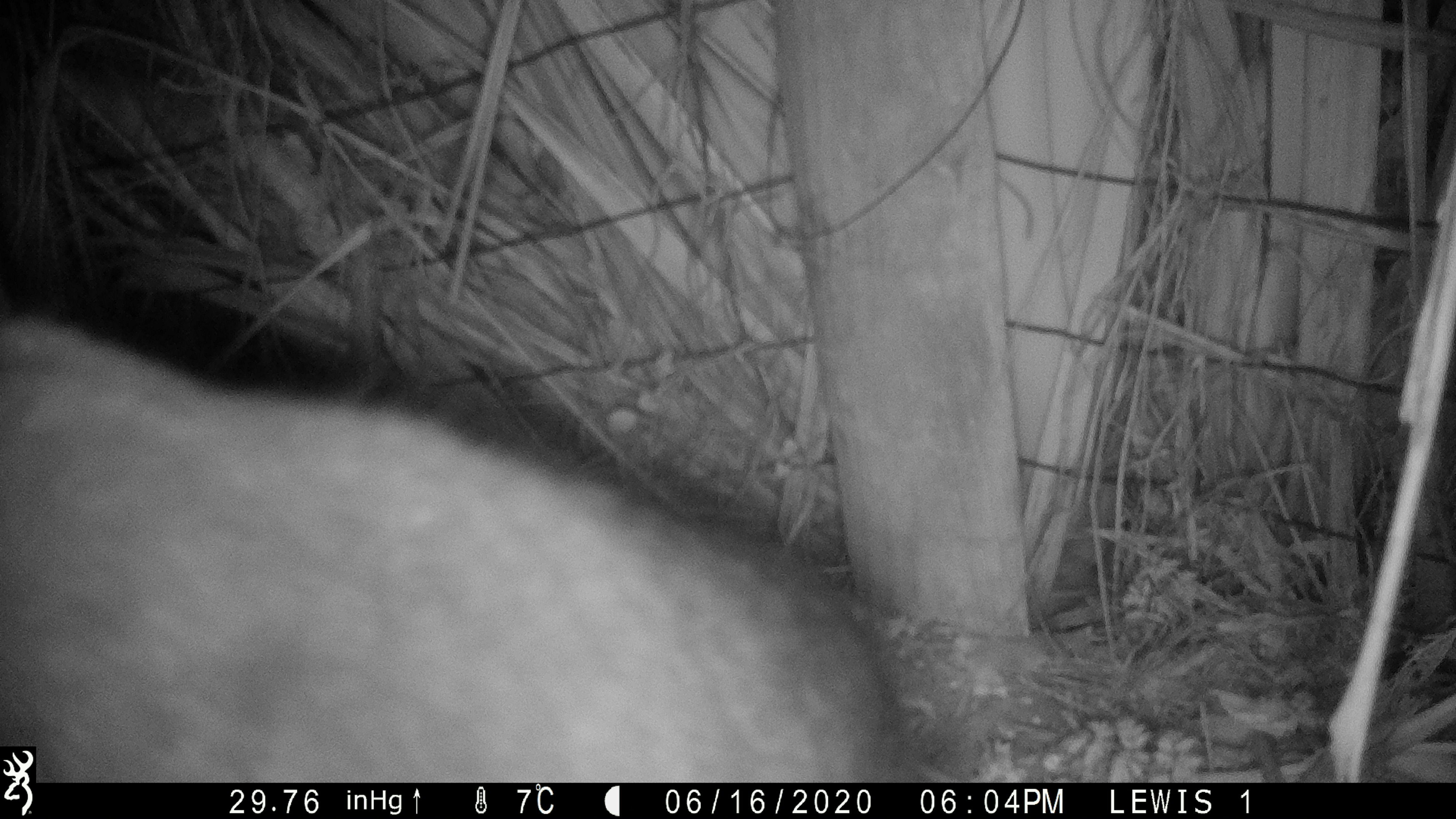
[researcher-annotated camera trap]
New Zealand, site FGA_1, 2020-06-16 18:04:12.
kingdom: Animalia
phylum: Chordata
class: Mammalia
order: Carnivora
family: Felidae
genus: Felis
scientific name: Felis catus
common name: domestic cat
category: cat